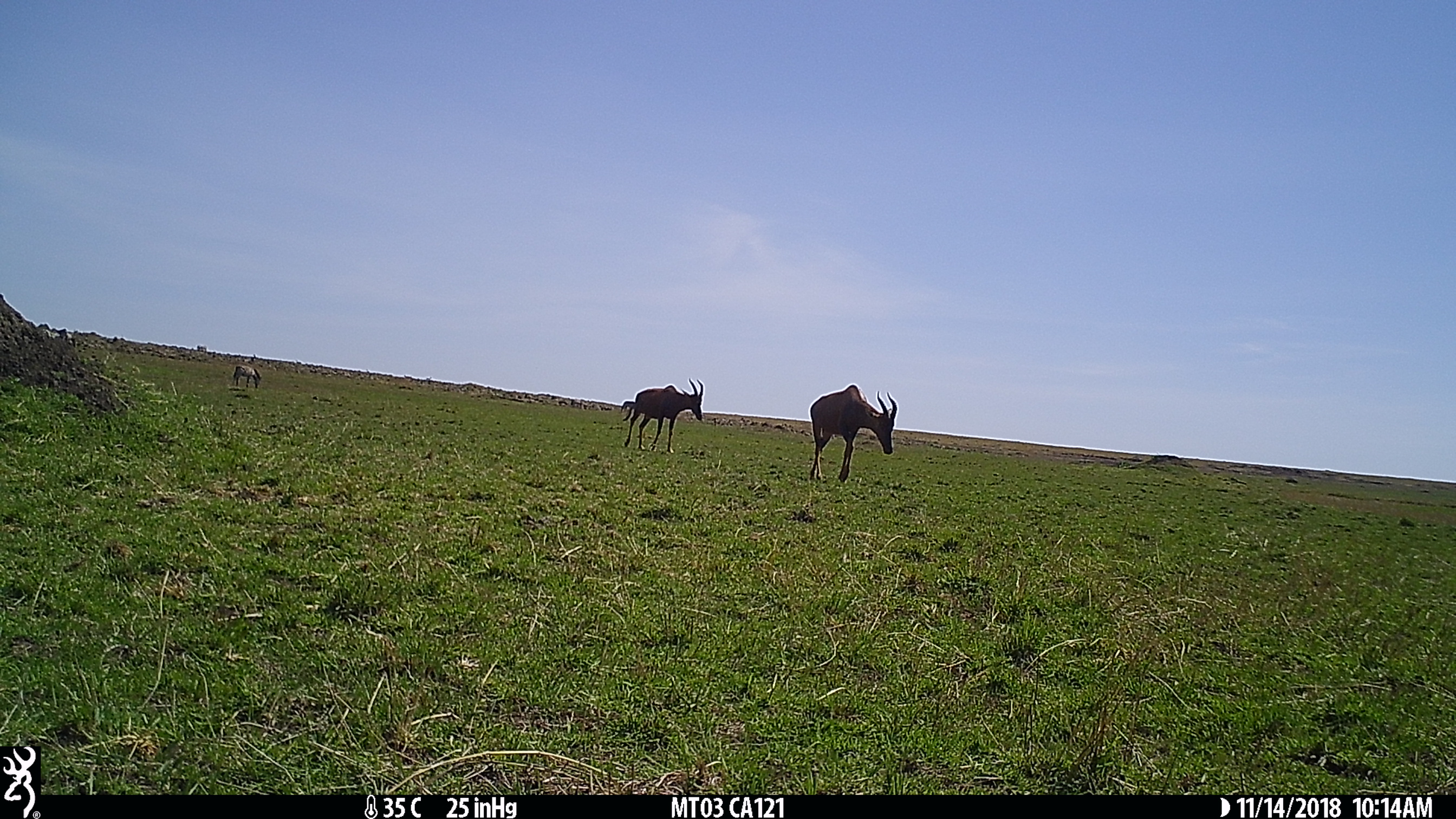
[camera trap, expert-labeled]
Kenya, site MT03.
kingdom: Animalia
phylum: Chordata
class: Mammalia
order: Artiodactyla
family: Bovidae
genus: Damaliscus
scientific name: Damaliscus lunatus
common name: topi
Topi (Damaliscus lunatus).